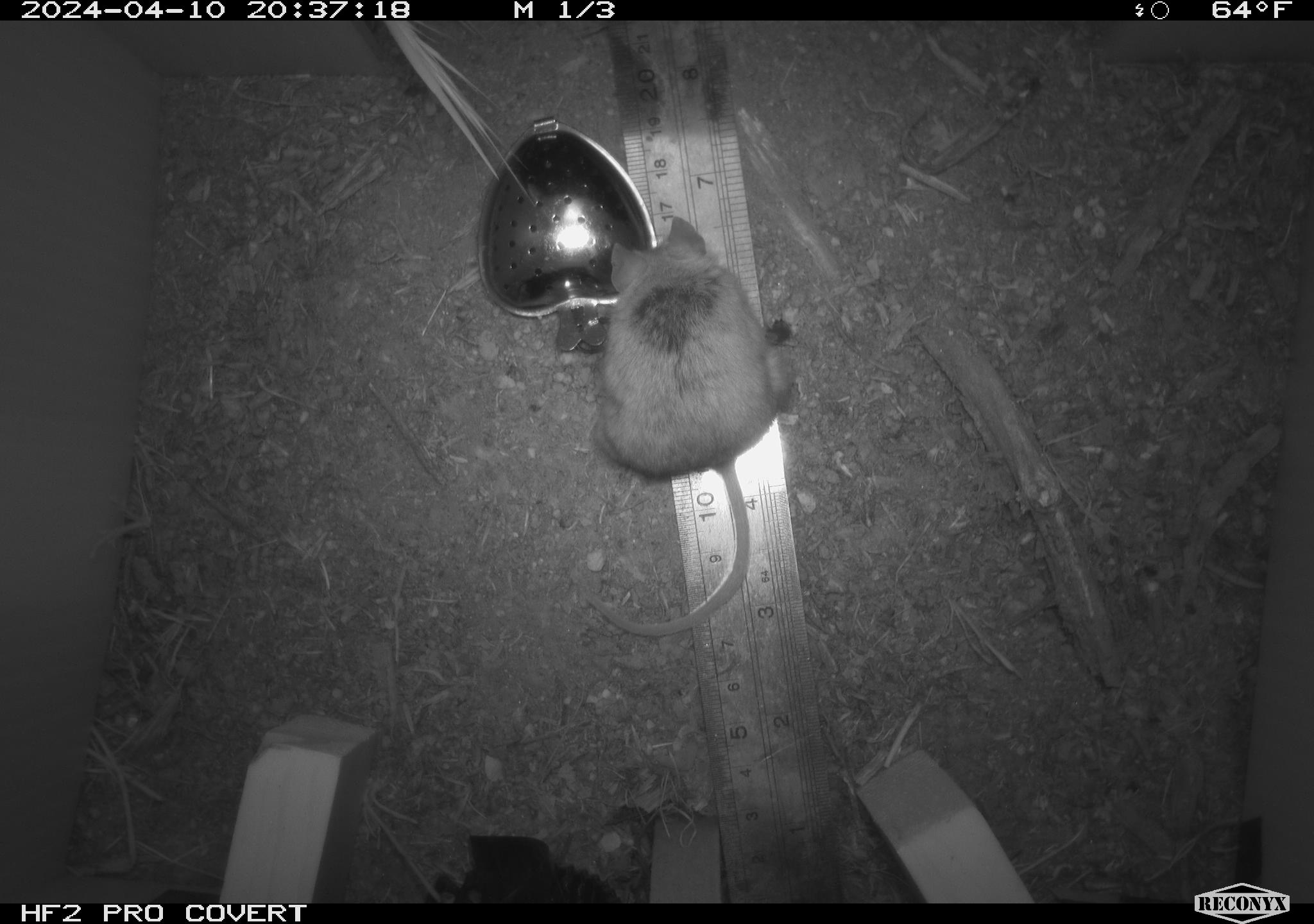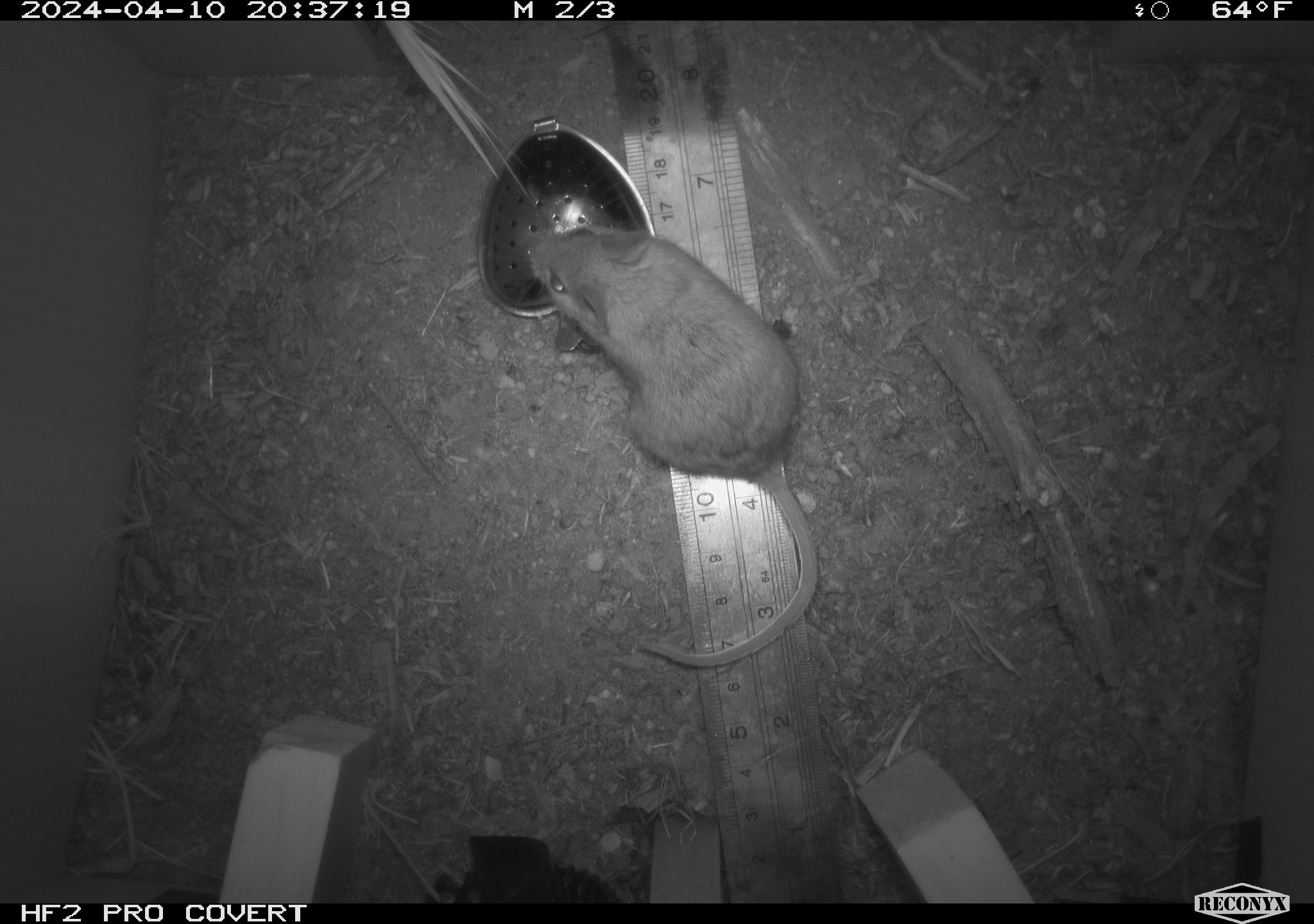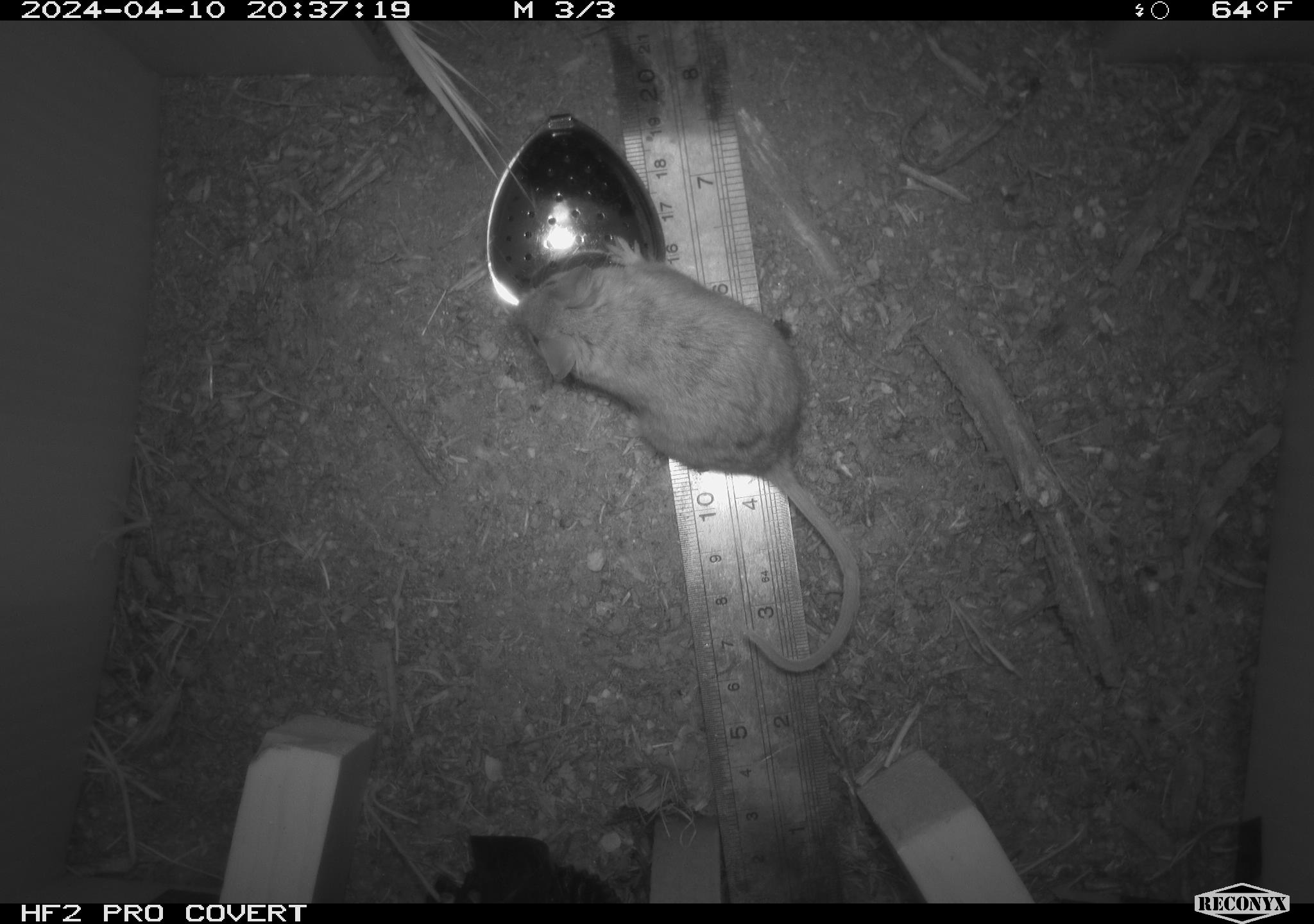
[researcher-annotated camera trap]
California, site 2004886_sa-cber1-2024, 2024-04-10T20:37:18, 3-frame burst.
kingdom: Animalia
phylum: Chordata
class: Mammalia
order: Rodentia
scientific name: Rodentia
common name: mouse species